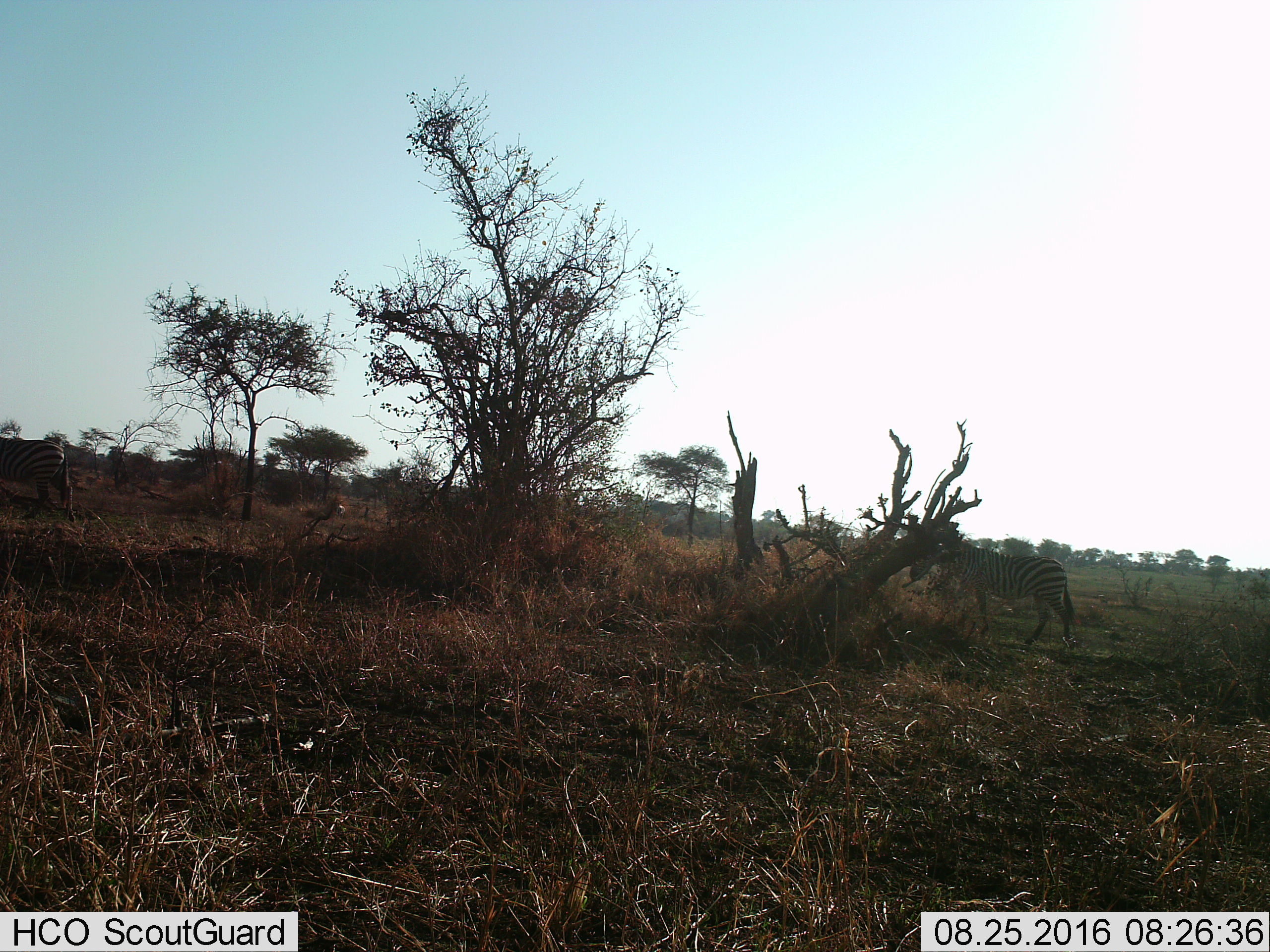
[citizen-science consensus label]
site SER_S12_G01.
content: unidentified animal